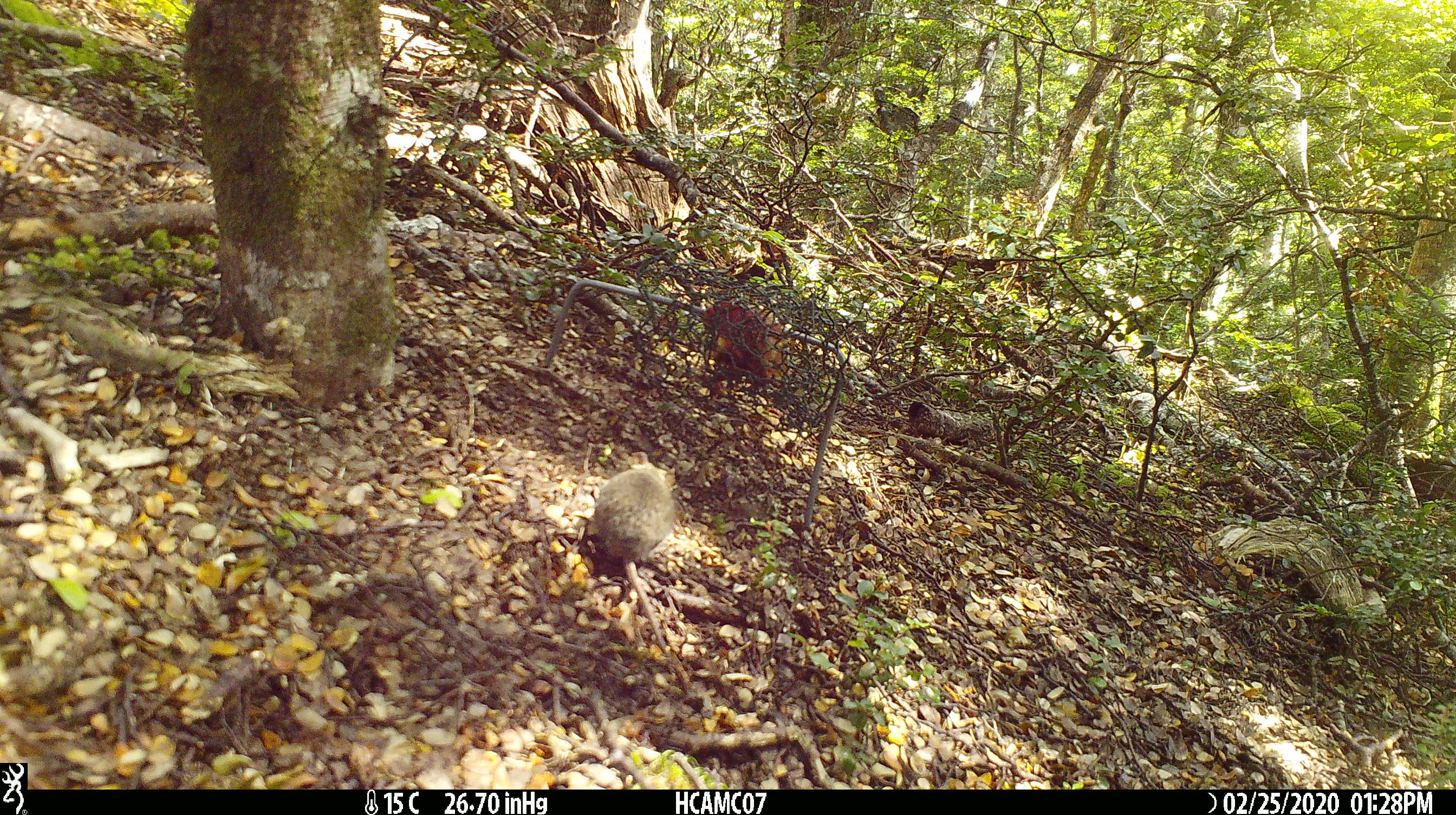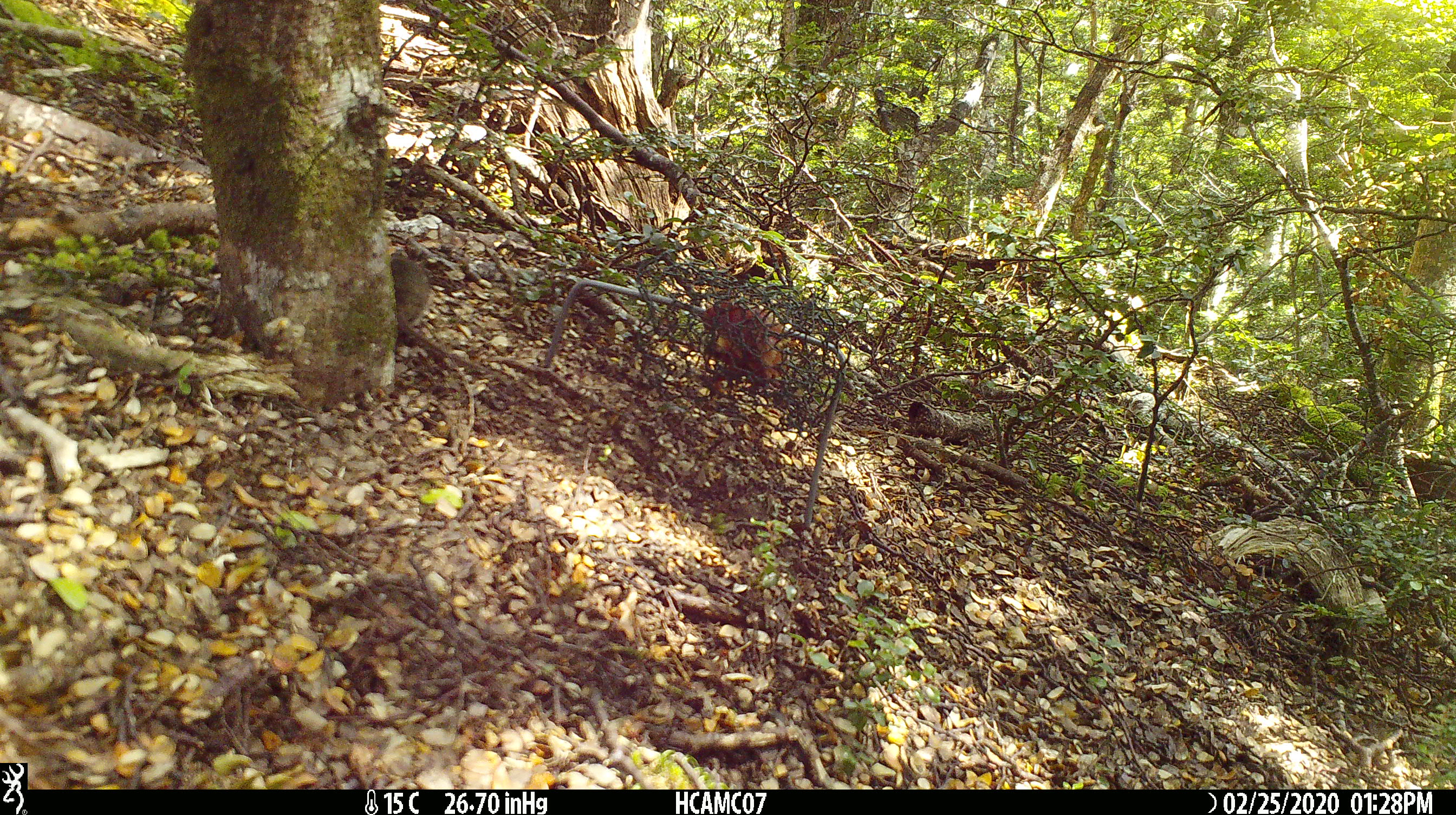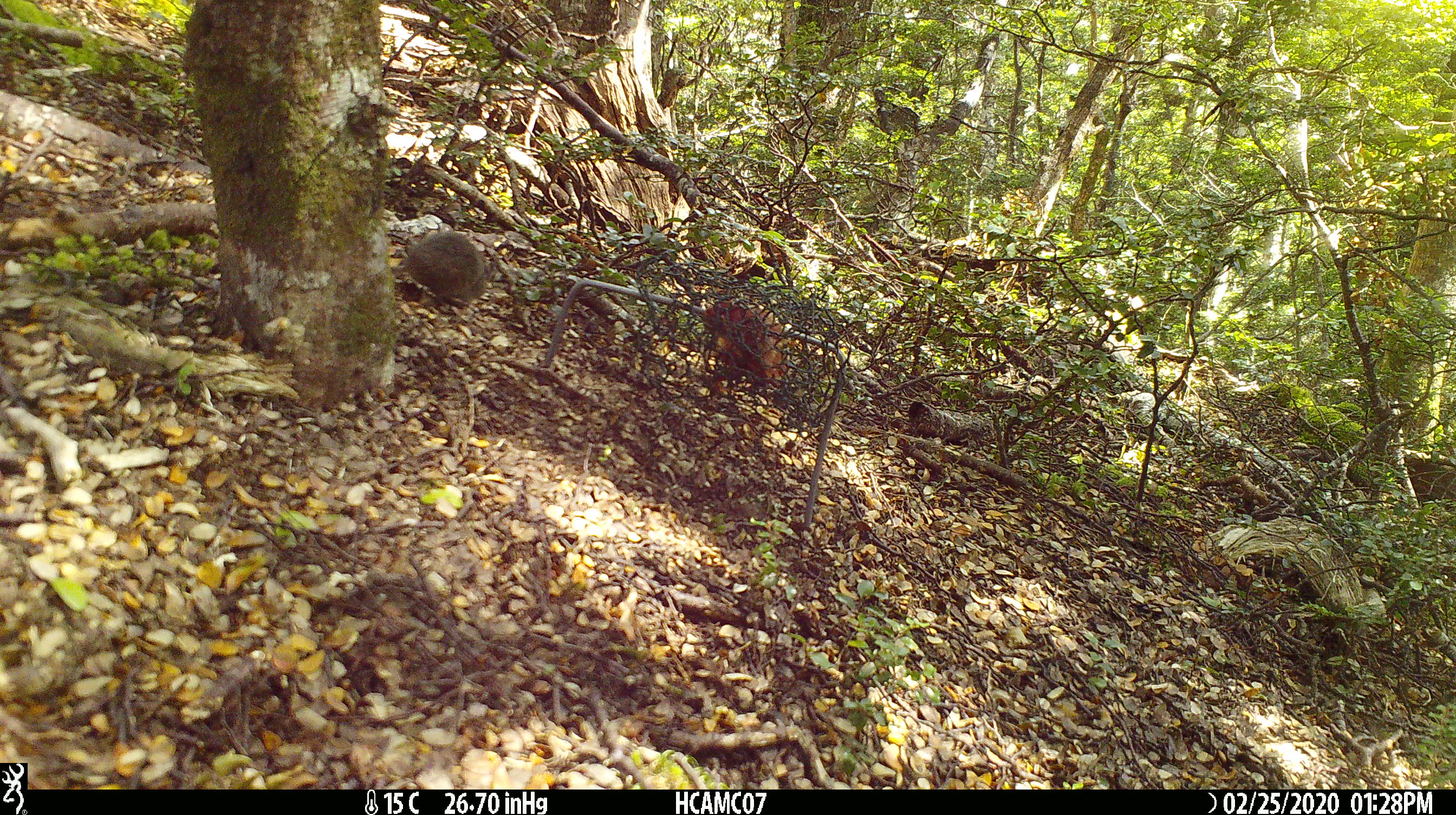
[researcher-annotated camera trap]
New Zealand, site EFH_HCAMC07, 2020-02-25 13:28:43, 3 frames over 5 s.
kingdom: Animalia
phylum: Chordata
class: Mammalia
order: Rodentia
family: Muridae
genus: Mus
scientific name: Mus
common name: mouse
Mouse (Mus).